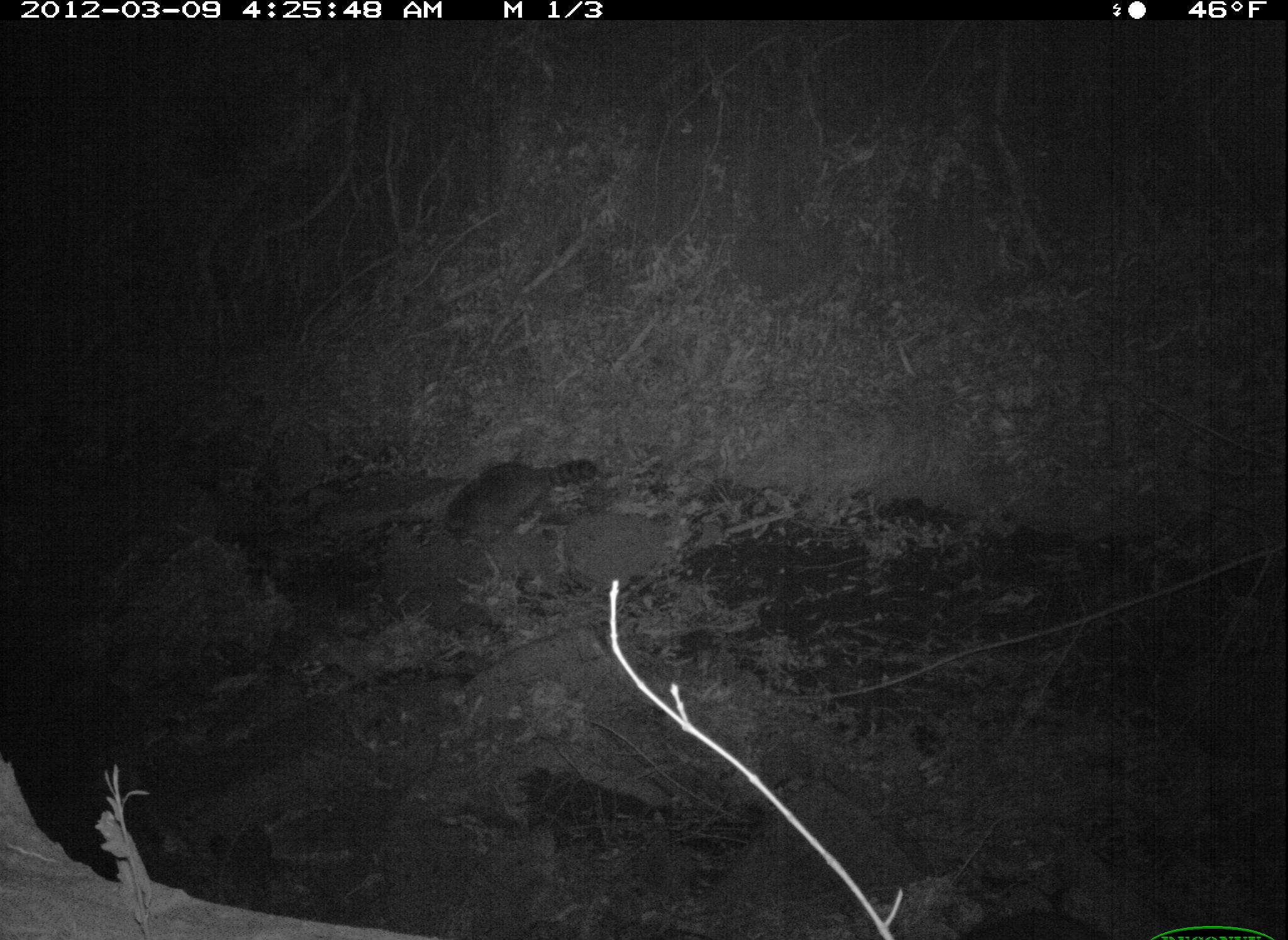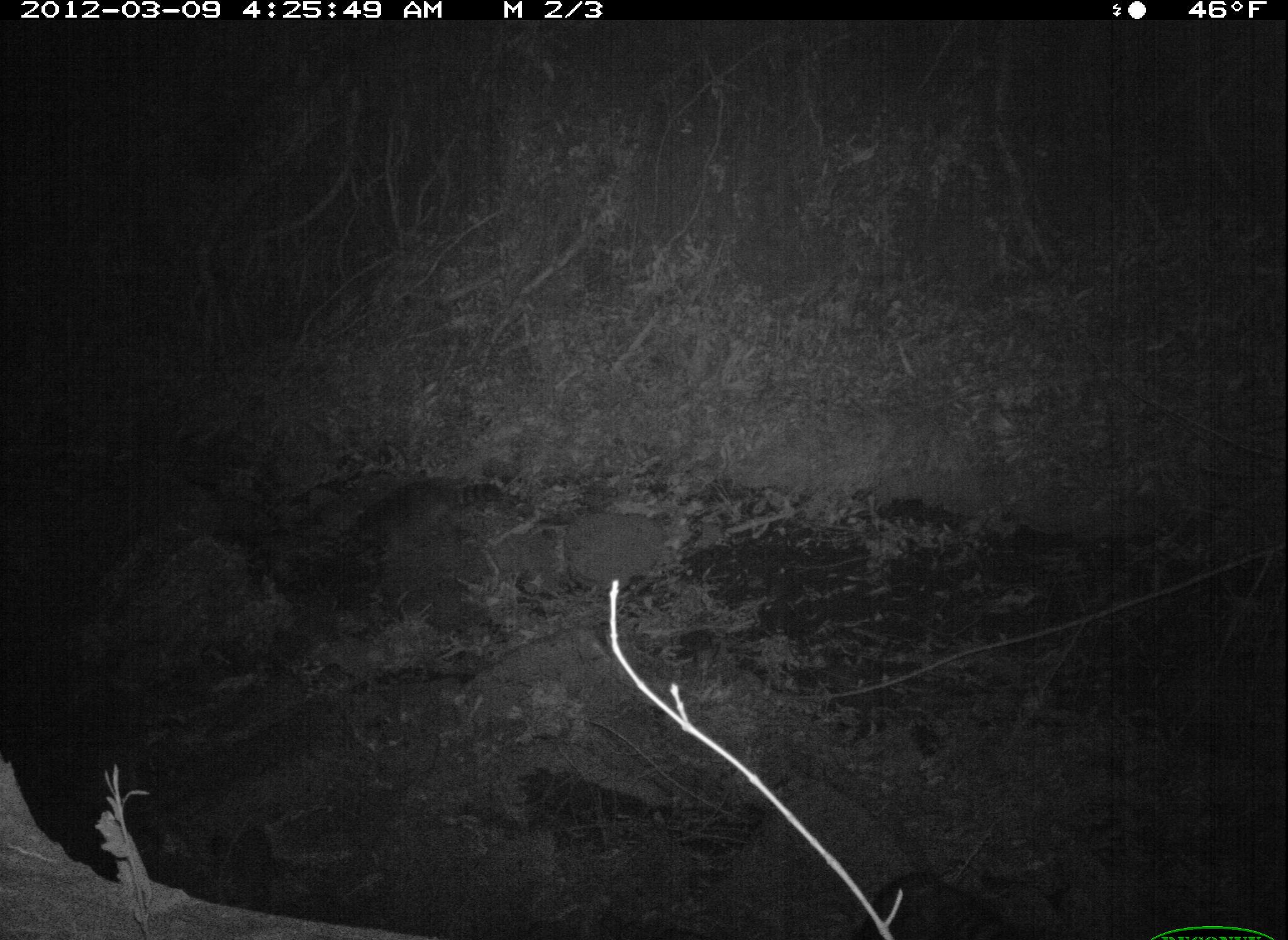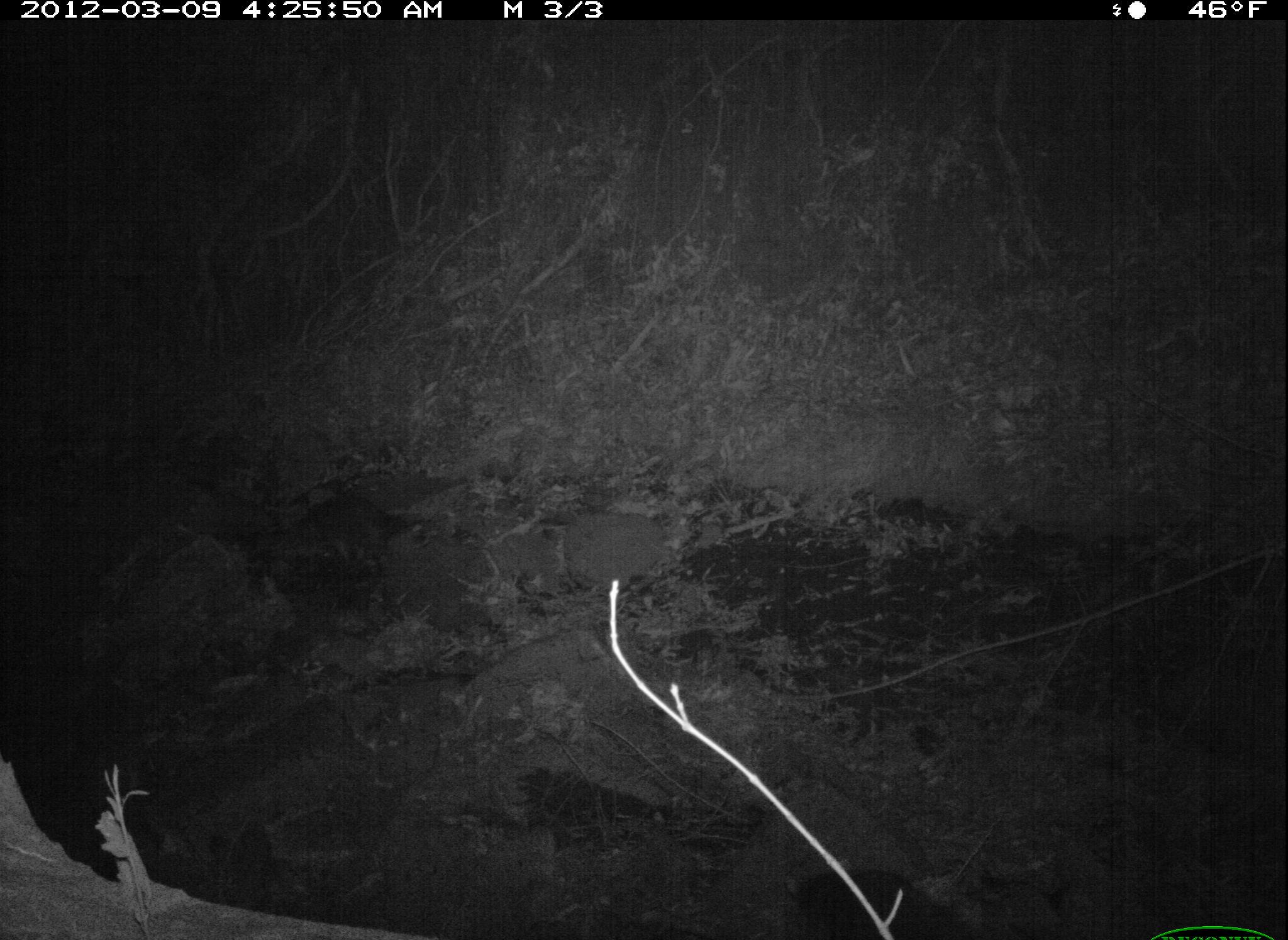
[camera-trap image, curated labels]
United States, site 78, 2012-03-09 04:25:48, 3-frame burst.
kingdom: Animalia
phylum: Chordata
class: Mammalia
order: Carnivora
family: Procyonidae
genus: Procyon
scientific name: Procyon lotor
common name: raccoon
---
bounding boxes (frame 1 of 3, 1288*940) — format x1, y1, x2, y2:
raccoon: 436, 445, 604, 554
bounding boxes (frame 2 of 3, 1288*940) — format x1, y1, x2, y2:
raccoon: 343, 475, 518, 572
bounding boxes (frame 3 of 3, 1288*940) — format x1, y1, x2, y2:
raccoon: 295, 480, 423, 578